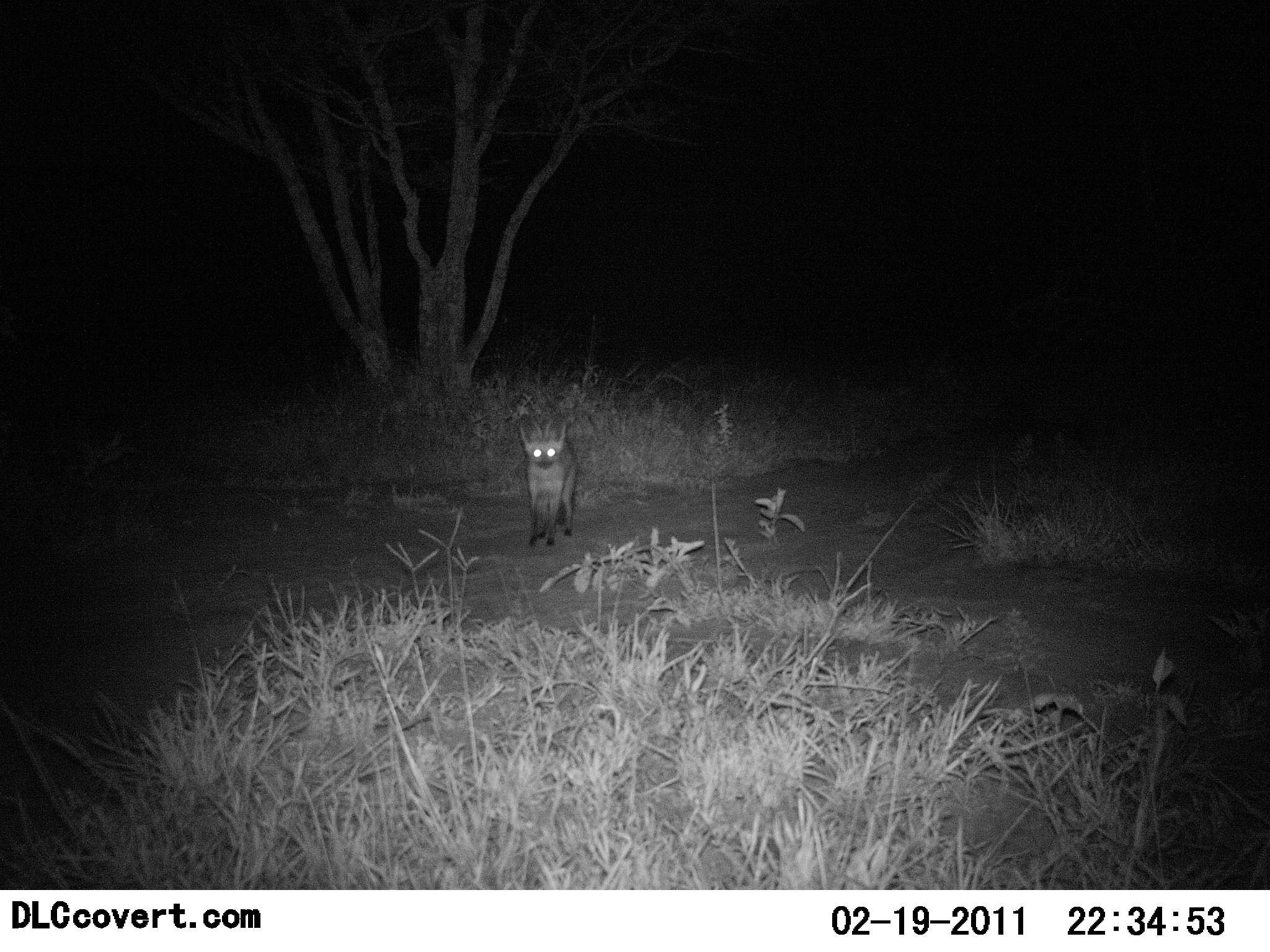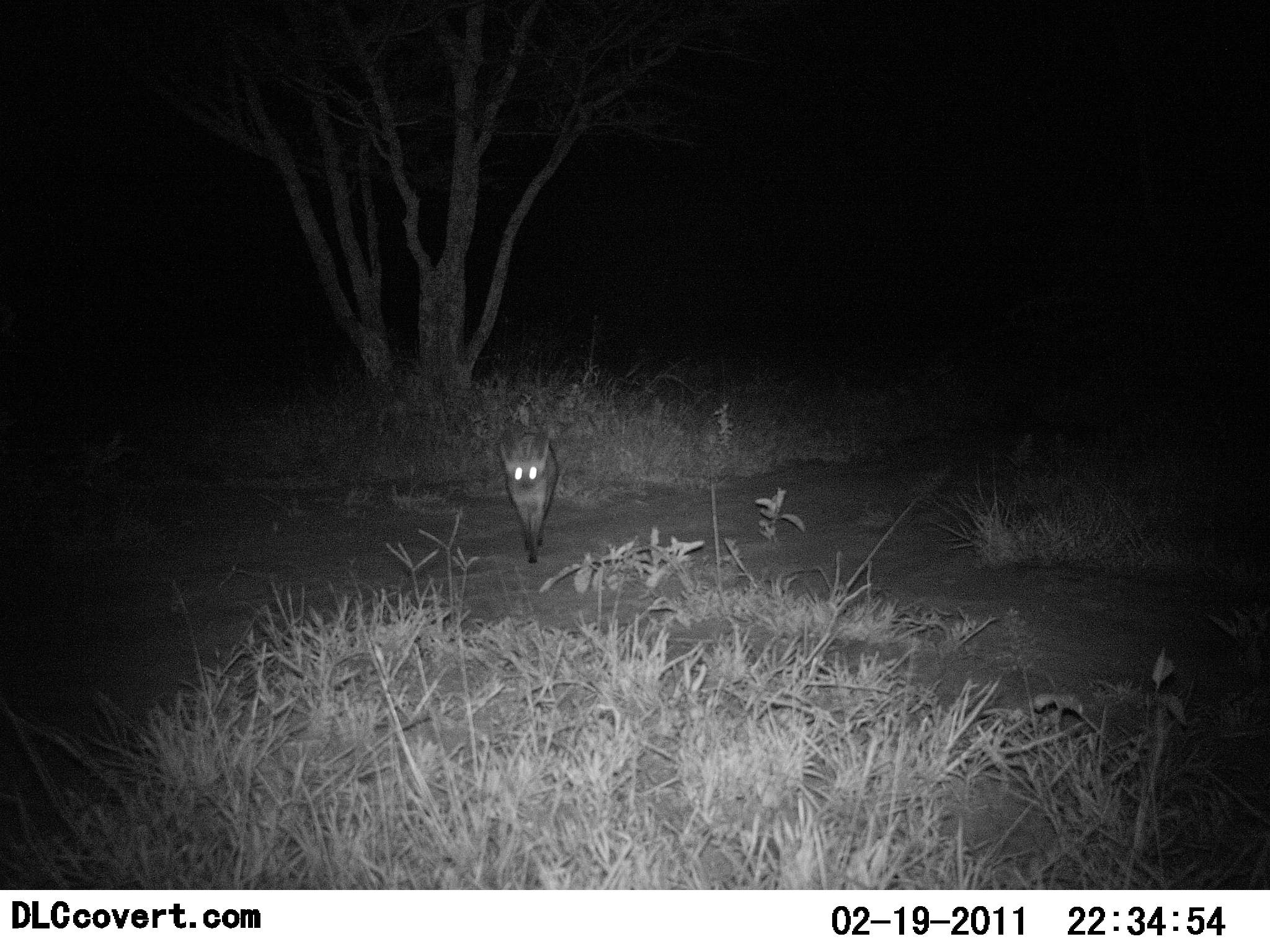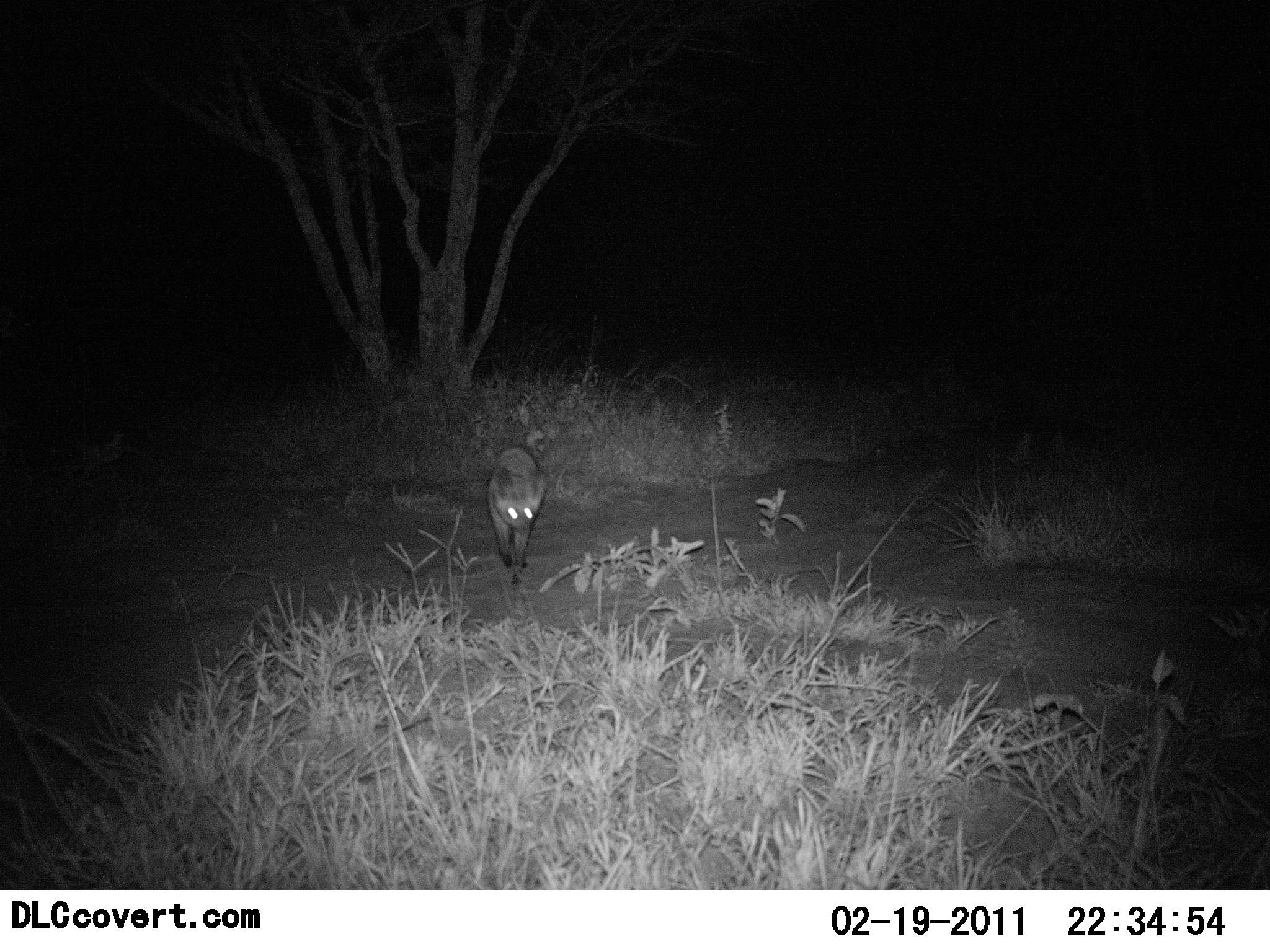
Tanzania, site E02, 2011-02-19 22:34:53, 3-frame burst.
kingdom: Animalia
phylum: Chordata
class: Mammalia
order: Carnivora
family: Canidae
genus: Otocyon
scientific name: Otocyon megalotis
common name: bat-eared fox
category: batearedfox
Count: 1.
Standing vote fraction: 0%.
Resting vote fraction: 0%.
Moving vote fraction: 100%.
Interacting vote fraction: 0%.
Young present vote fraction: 0%.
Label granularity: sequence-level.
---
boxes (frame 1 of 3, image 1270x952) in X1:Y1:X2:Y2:
animal: 517:419:581:549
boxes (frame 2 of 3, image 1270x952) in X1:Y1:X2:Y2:
animal: 499:433:560:565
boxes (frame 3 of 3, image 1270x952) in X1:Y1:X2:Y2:
animal: 486:447:547:588